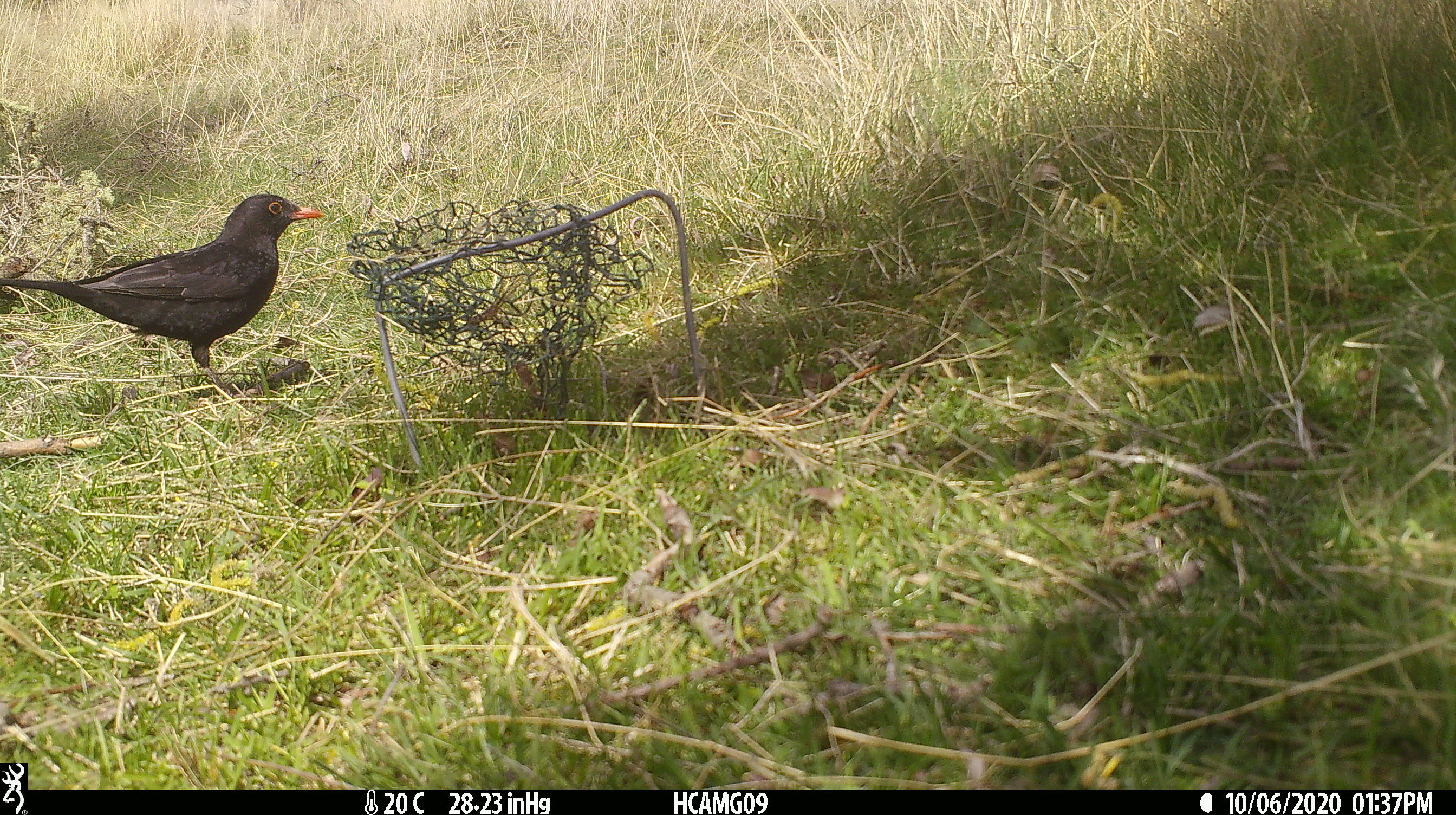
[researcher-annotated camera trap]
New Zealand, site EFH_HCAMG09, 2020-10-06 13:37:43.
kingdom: Animalia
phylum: Chordata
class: Aves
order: Passeriformes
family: Turdidae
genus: Turdus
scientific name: Turdus merula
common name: eurasian blackbird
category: blackbird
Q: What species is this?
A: Blackbird (eurasian blackbird) (Turdus merula).